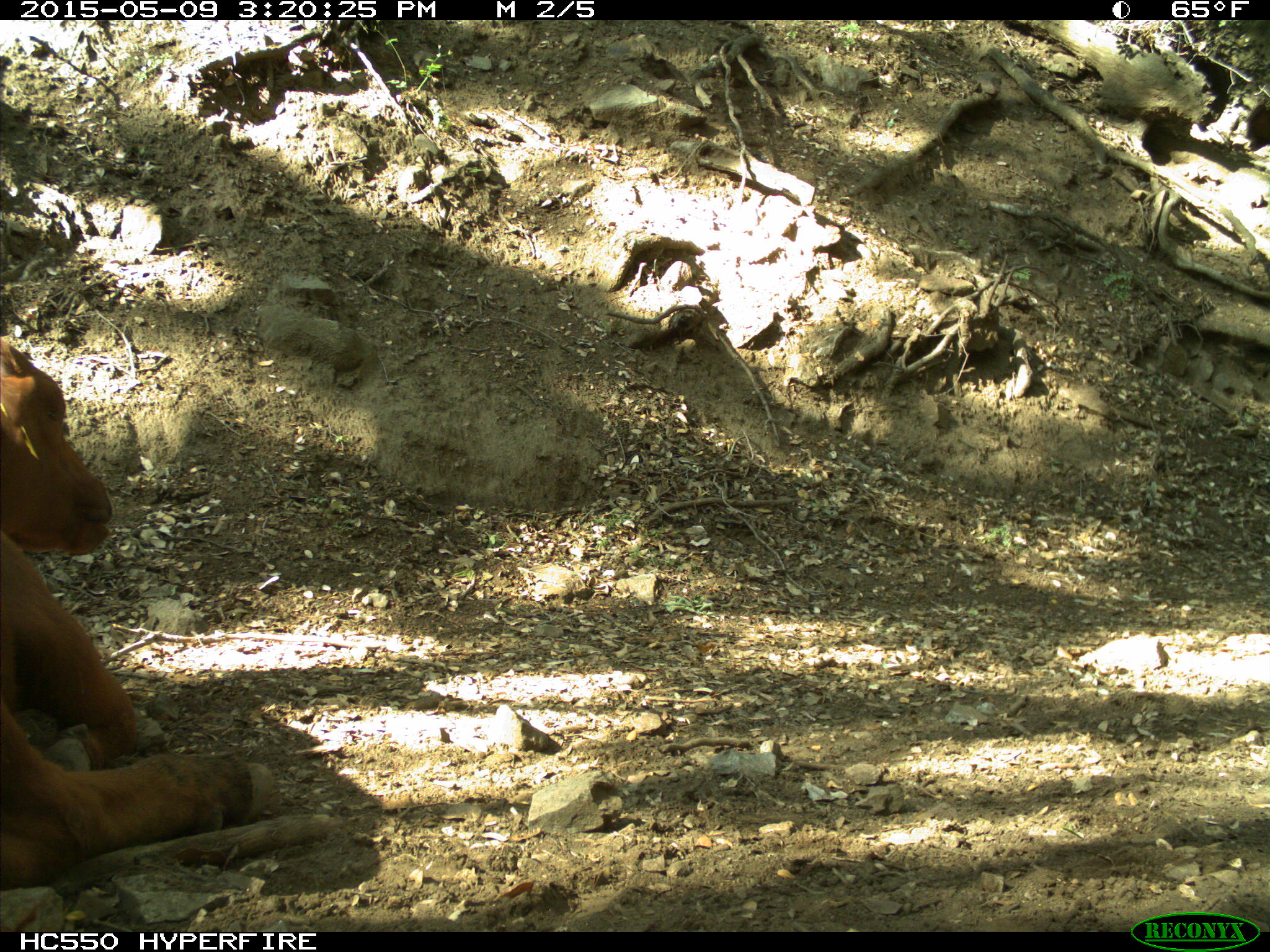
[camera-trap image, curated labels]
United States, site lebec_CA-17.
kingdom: Animalia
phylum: Chordata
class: Mammalia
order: Artiodactyla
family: Bovidae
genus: Bos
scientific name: Bos taurus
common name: domestic cow